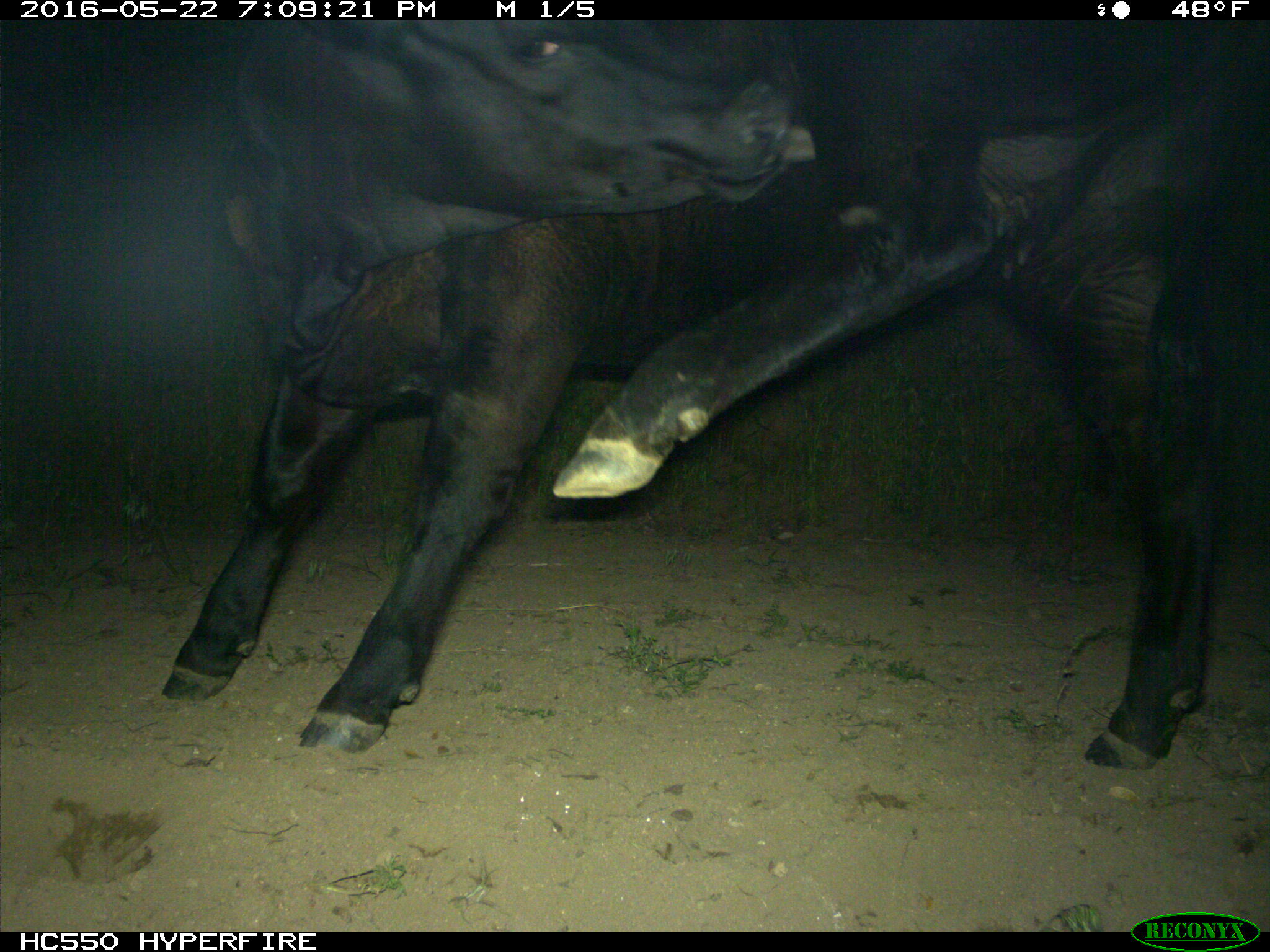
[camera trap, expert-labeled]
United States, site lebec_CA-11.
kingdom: Animalia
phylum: Chordata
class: Mammalia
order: Artiodactyla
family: Bovidae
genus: Bos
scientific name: Bos taurus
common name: domestic cow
Bos taurus (domestic cow).